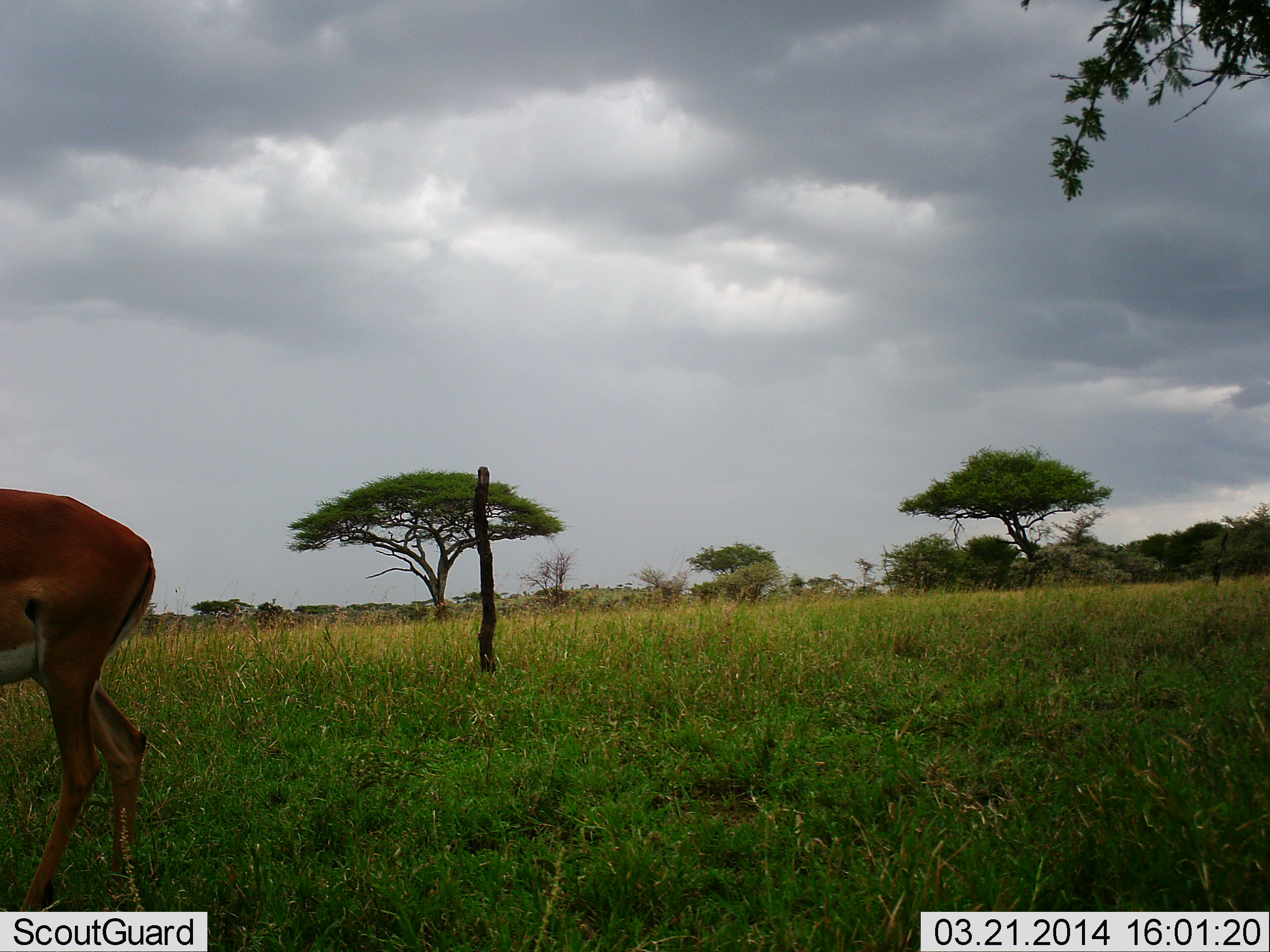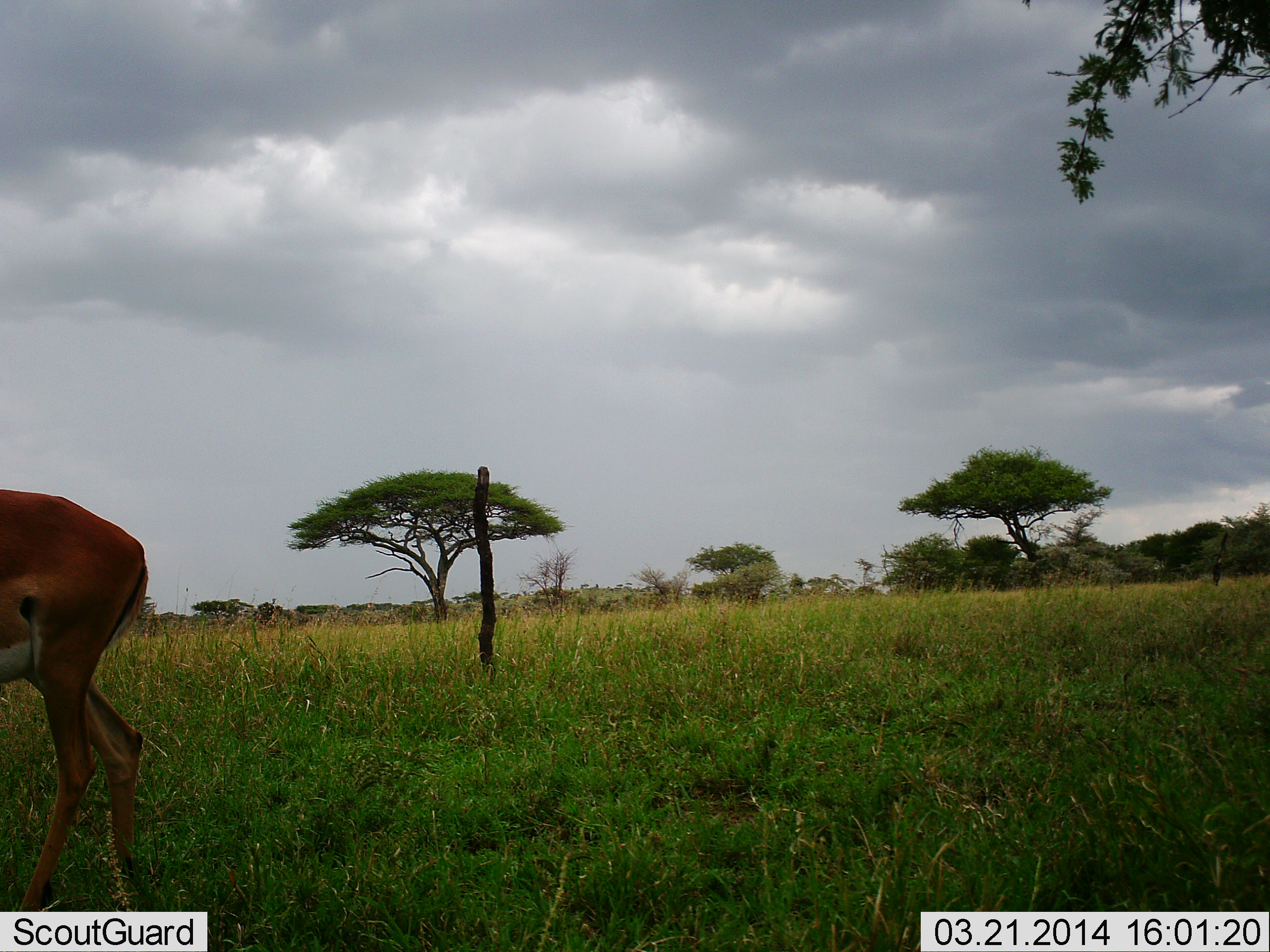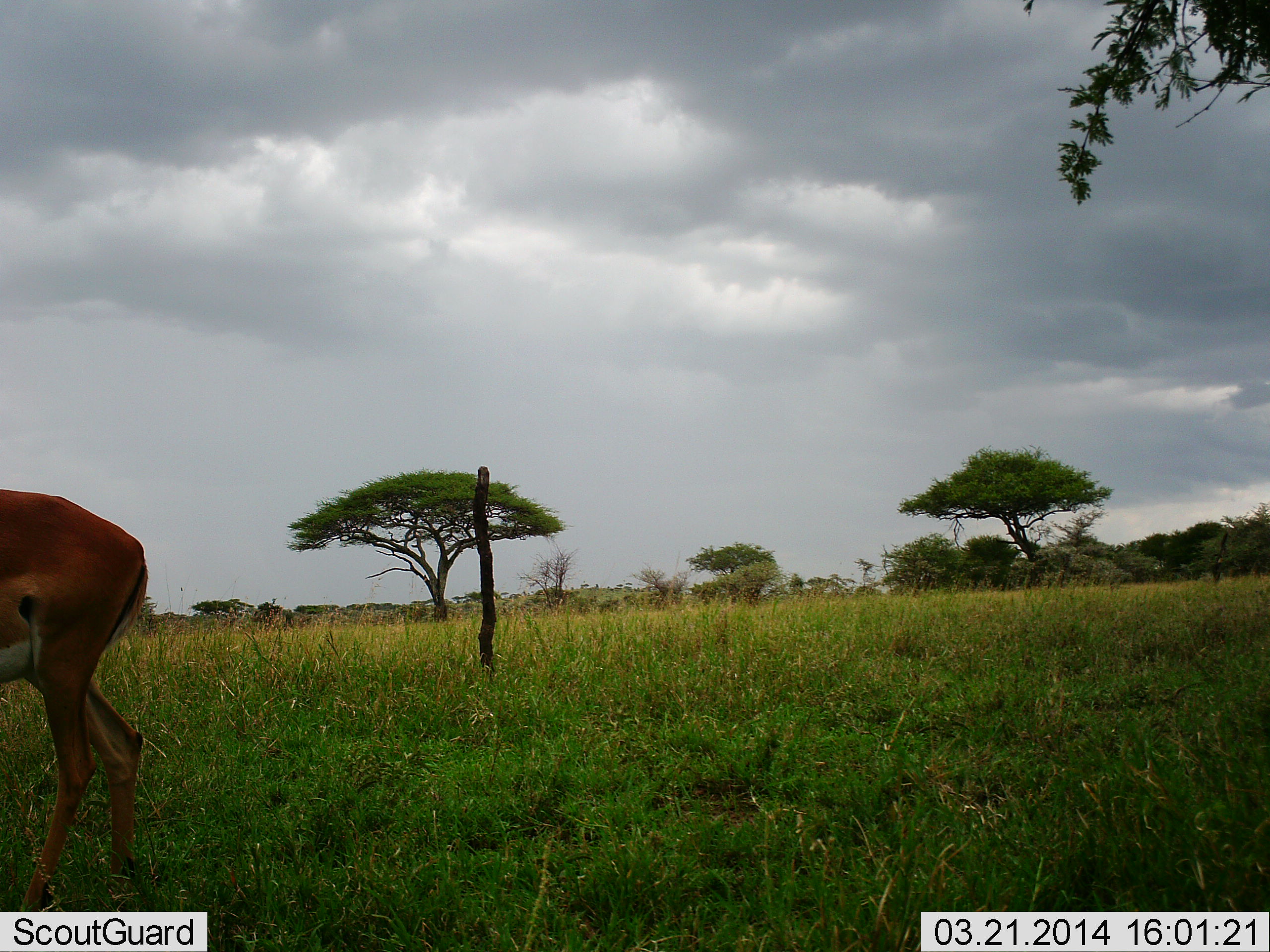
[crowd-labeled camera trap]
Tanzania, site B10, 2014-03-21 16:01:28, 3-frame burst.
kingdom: Animalia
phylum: Chordata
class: Mammalia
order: Artiodactyla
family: Bovidae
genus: Aepyceros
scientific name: Aepyceros melampus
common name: impala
Impala (Aepyceros melampus), count 1. Behavior (volunteer vote fractions): standing 96%, resting 0%, moving 4%, interacting 0%. Young present (vote fraction): 0%. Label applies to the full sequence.